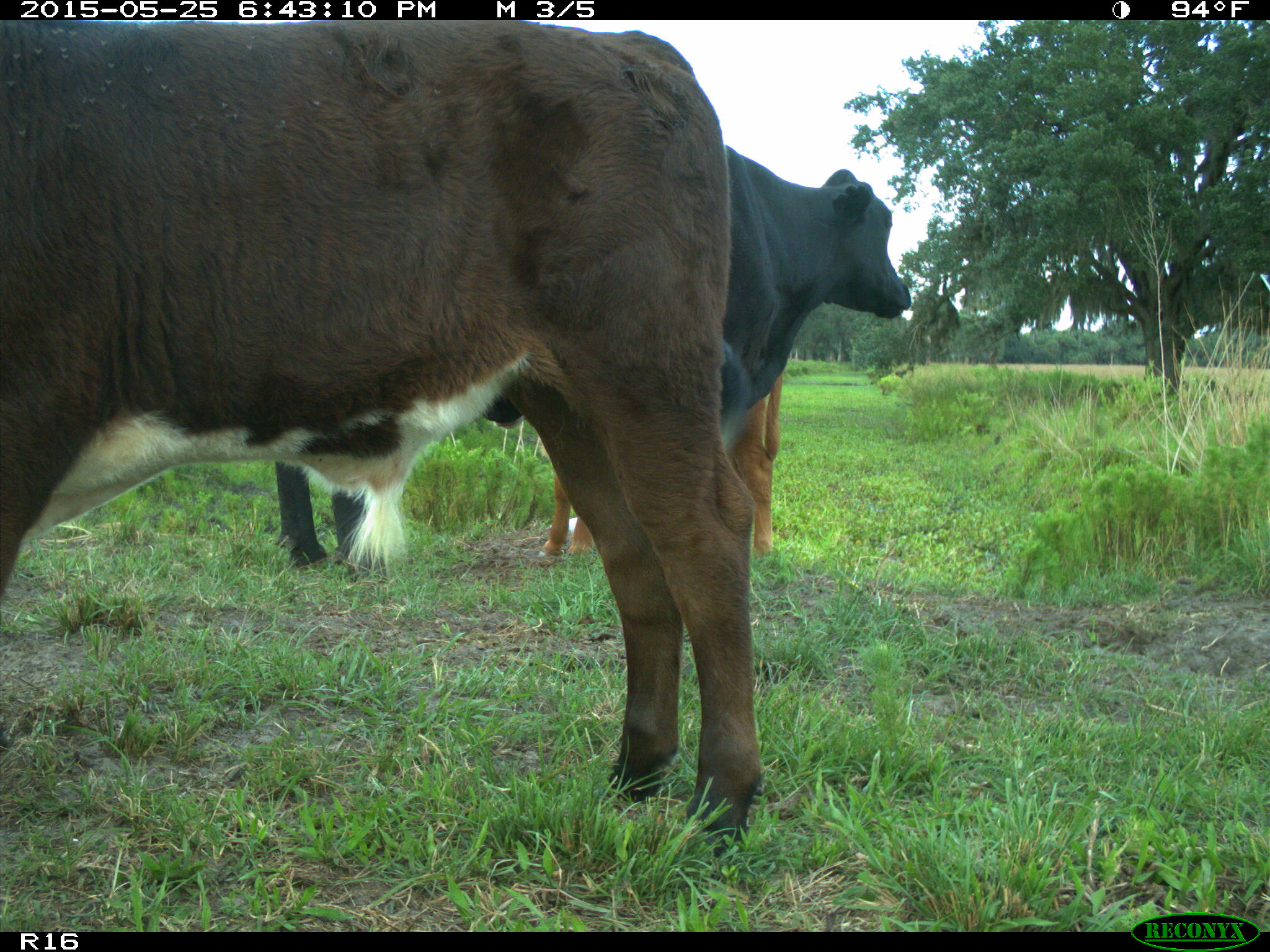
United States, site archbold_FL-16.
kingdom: Animalia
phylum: Chordata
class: Mammalia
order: Artiodactyla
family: Bovidae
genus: Bos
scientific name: Bos taurus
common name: domestic cow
Bos taurus (domestic cow).